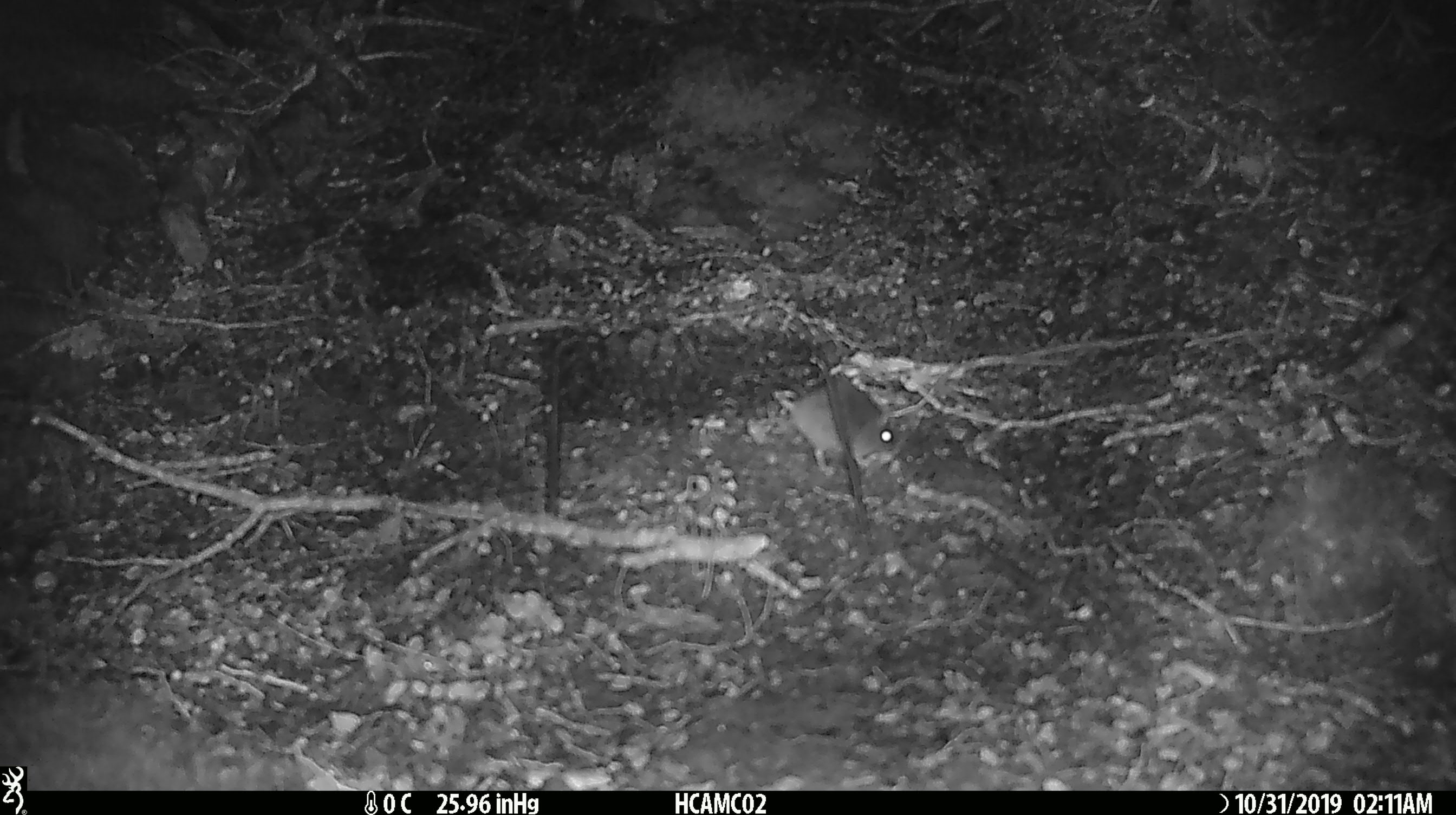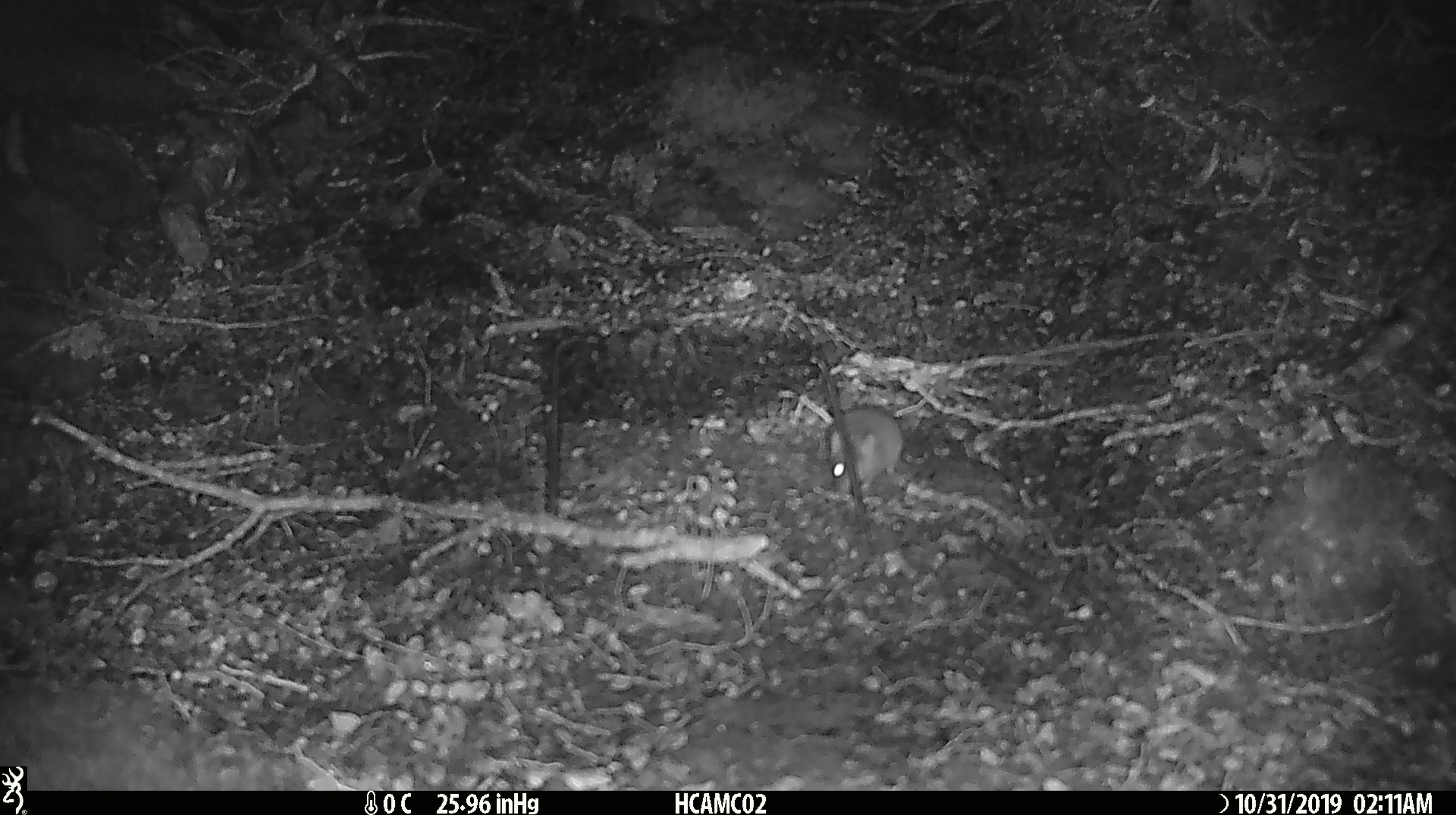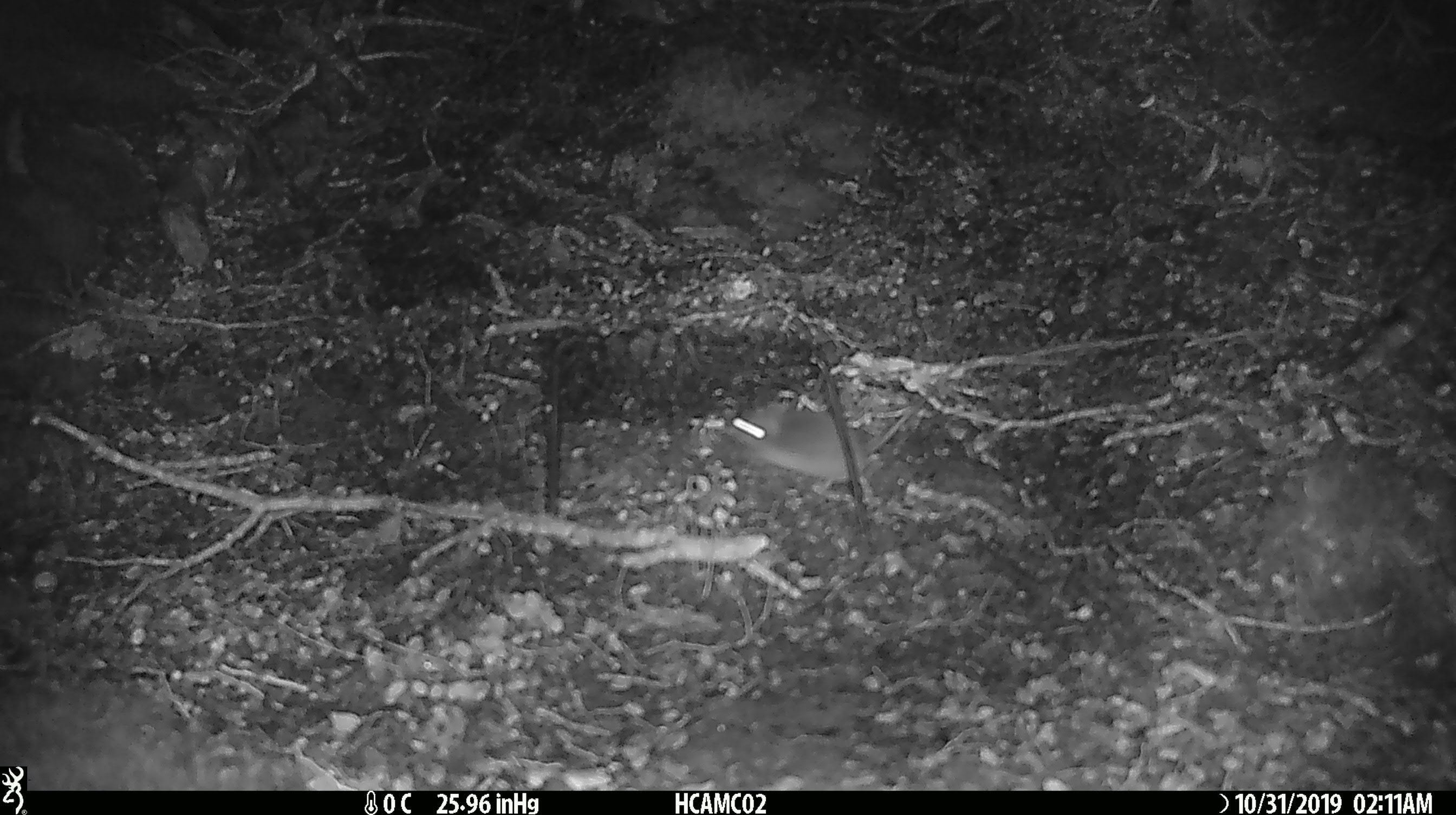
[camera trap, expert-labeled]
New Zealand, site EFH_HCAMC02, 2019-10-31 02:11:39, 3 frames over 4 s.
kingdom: Animalia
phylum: Chordata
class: Mammalia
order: Rodentia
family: Muridae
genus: Mus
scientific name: Mus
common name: mouse